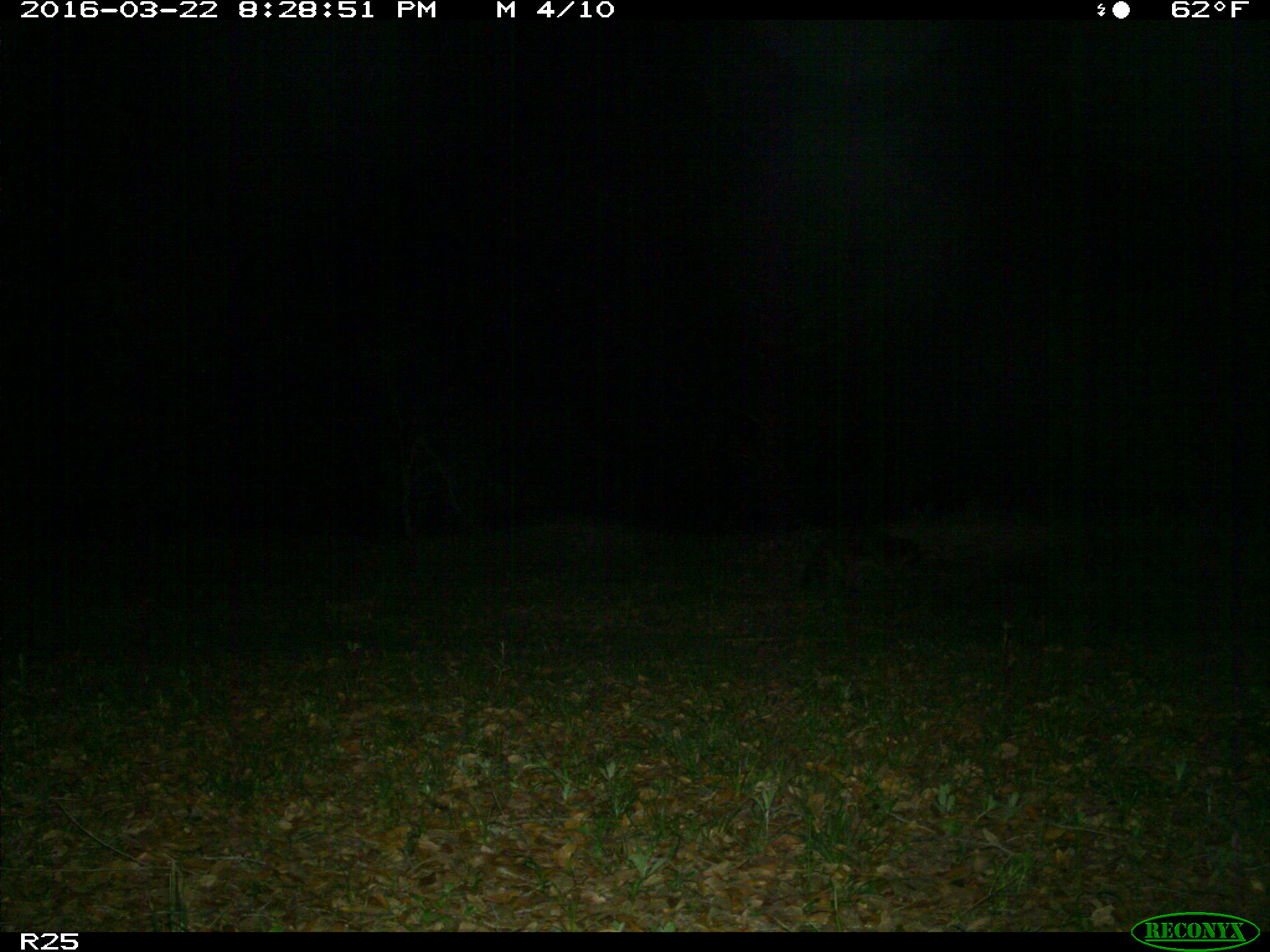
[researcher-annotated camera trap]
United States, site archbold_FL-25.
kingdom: Animalia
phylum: Chordata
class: Mammalia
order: Carnivora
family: Procyonidae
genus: Procyon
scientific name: Procyon lotor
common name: common raccoon